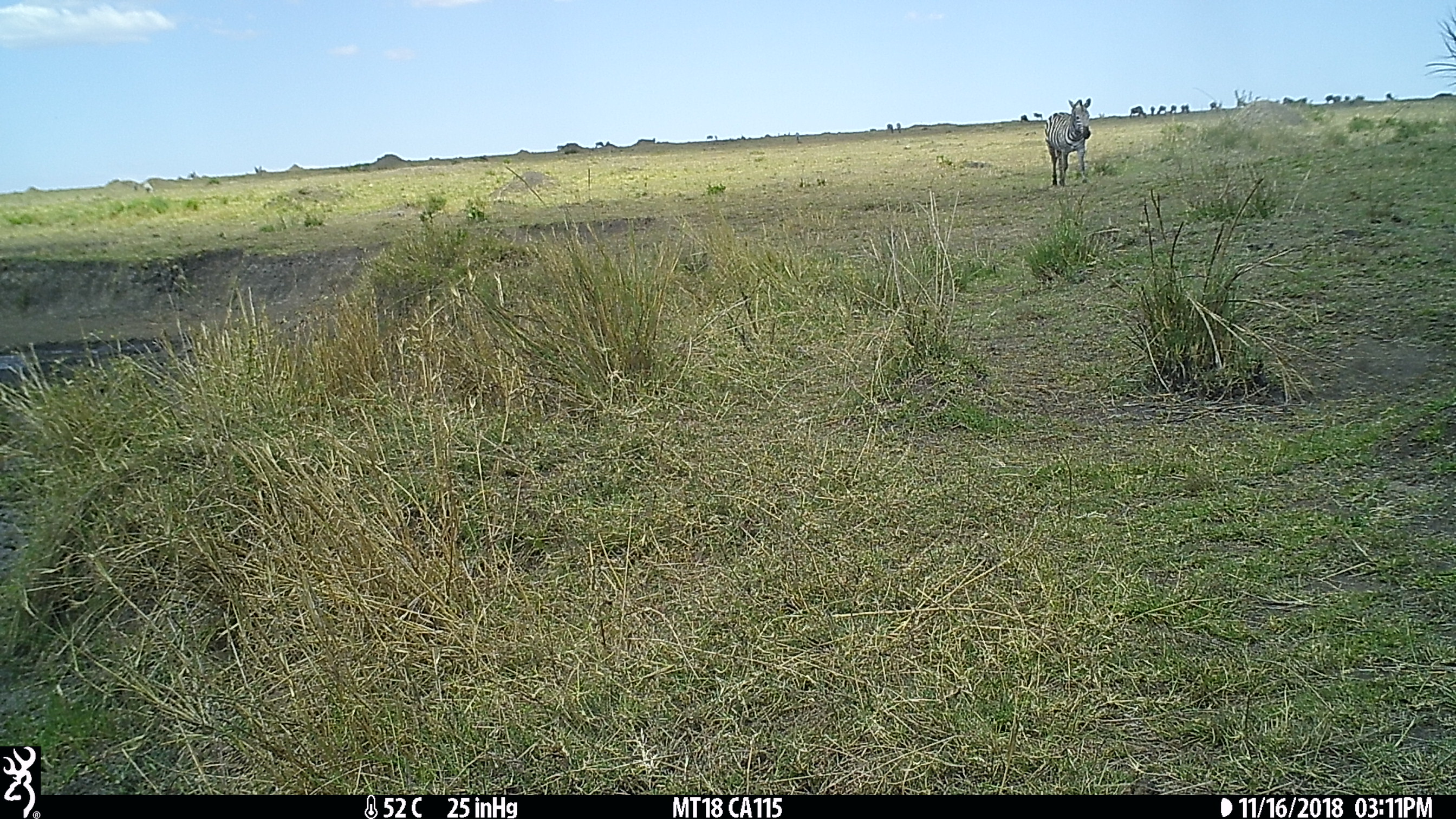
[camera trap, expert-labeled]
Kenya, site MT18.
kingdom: Animalia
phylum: Chordata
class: Mammalia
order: Perissodactyla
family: Equidae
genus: Equus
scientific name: Equus quagga burchellii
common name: burchell's zebra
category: zebra